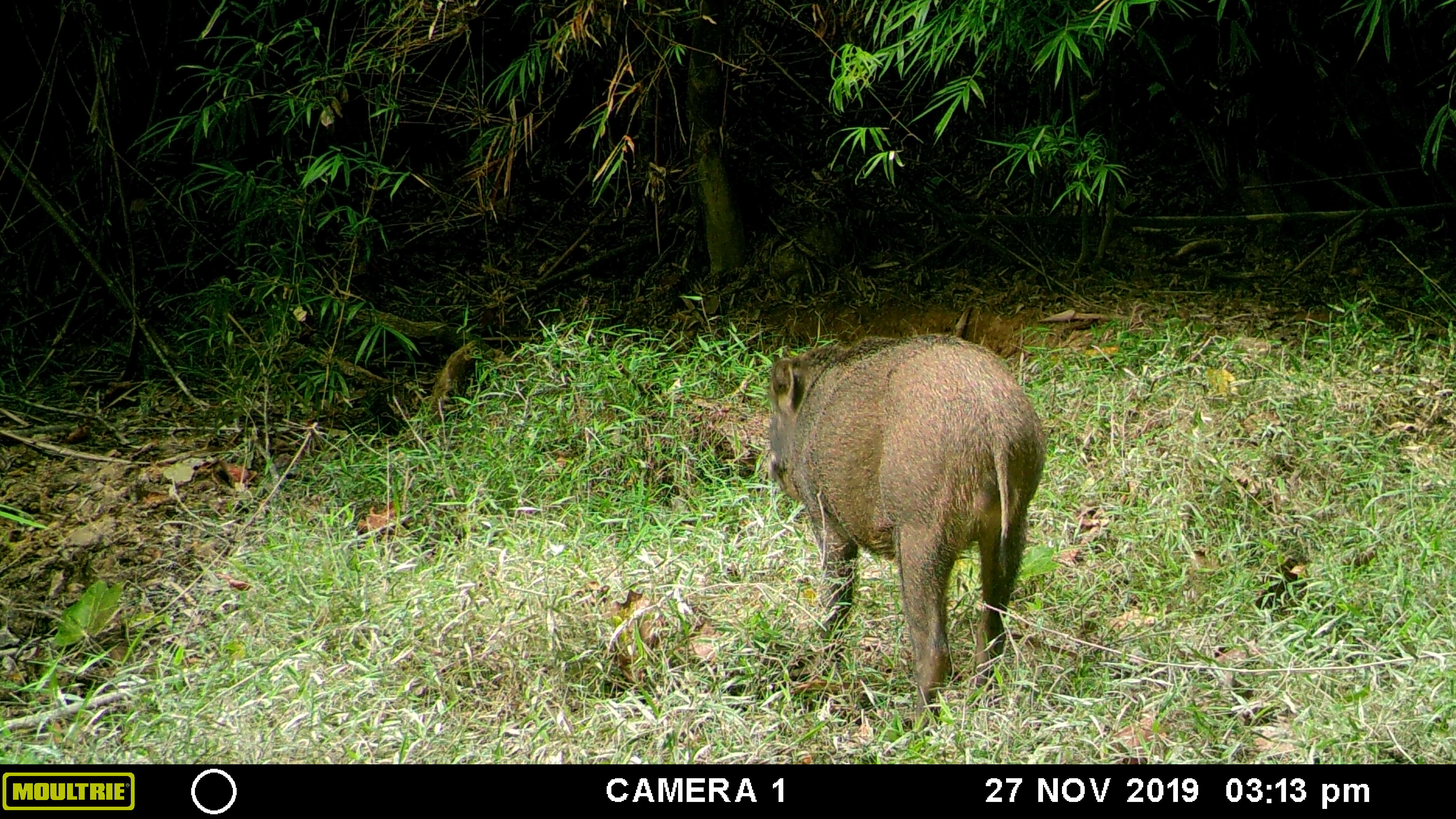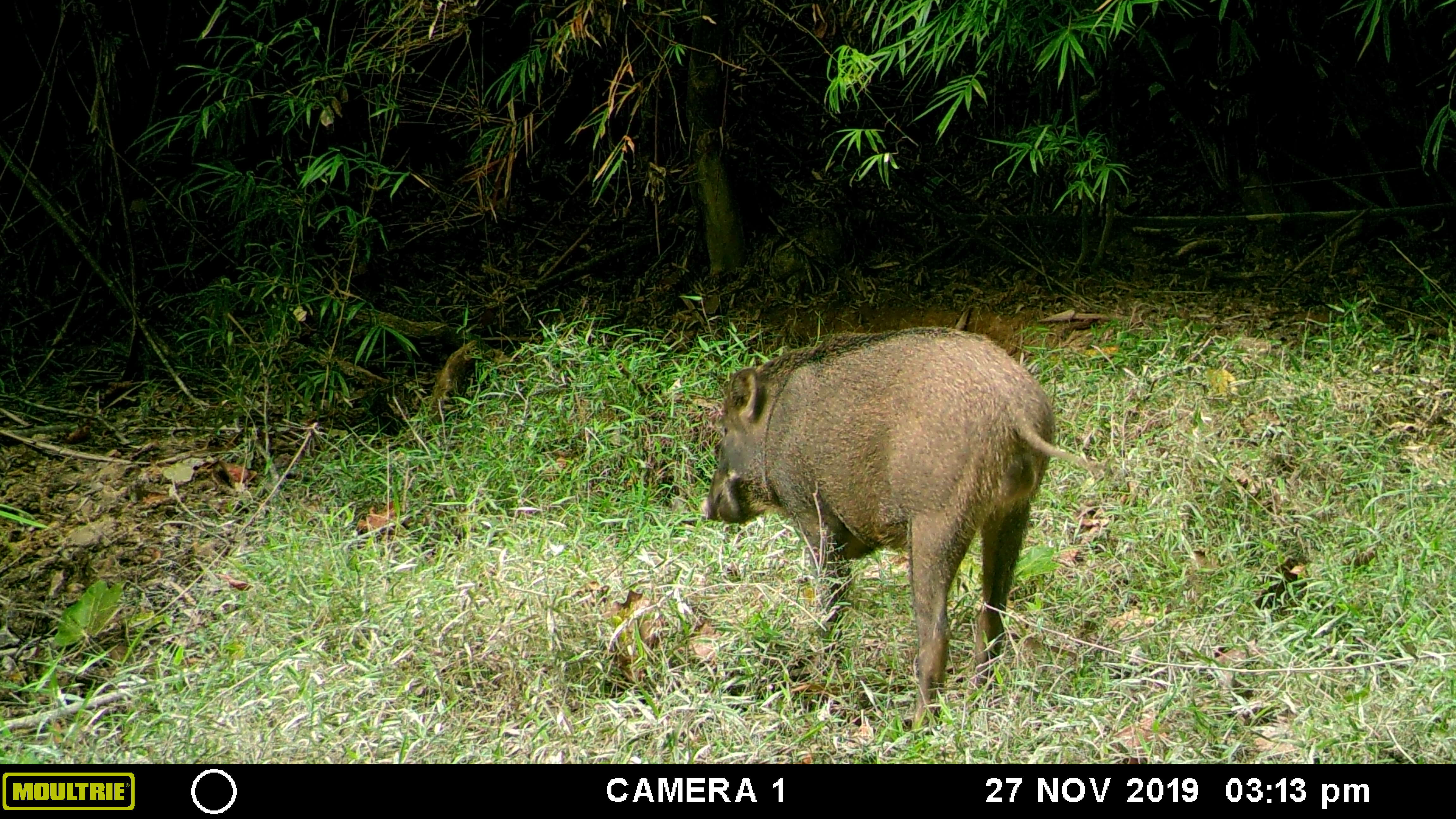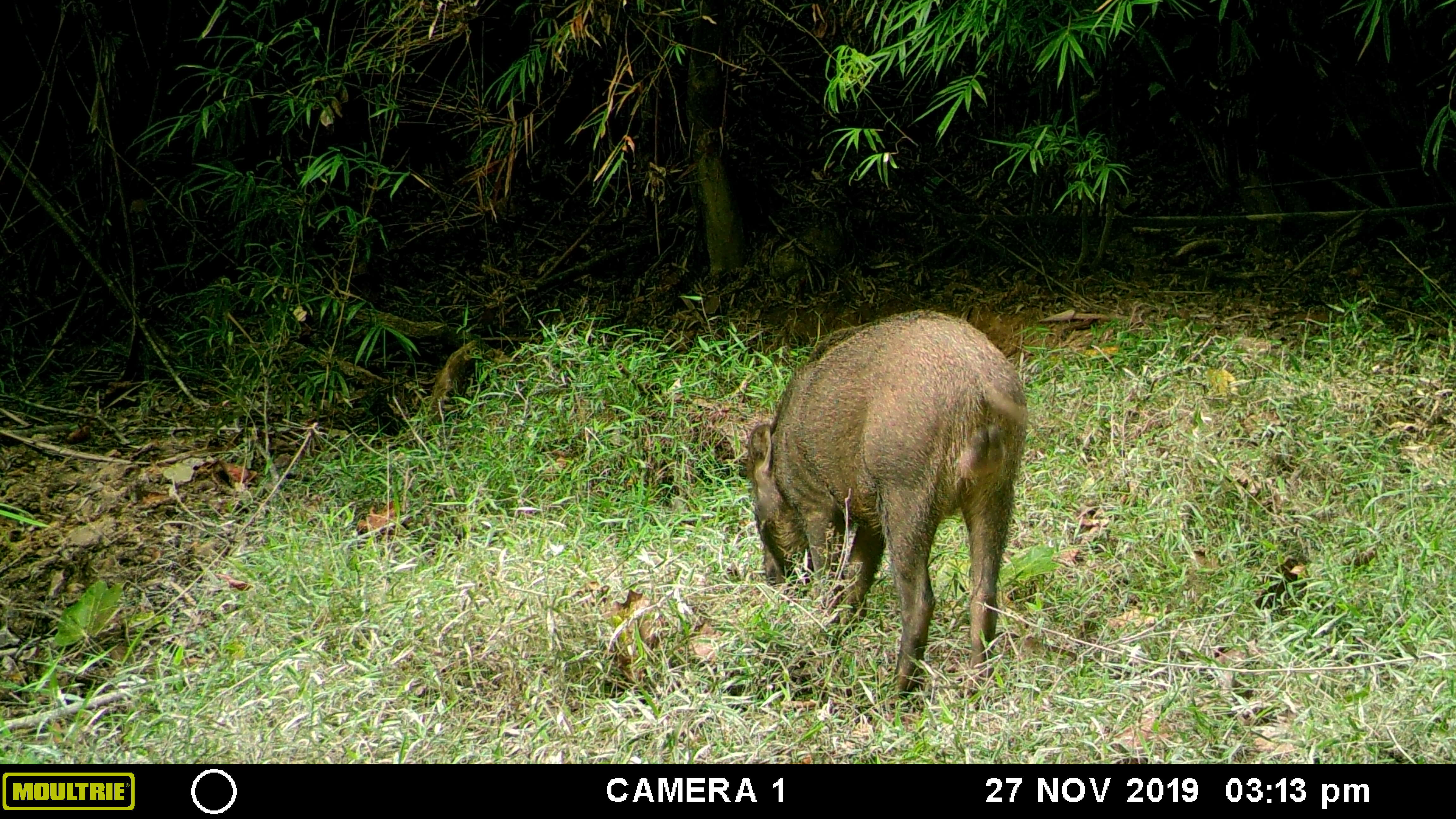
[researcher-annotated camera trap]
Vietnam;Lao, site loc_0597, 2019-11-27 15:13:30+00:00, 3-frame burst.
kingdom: Animalia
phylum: Chordata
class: Mammalia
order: Artiodactyla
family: Suidae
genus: Sus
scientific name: Sus scrofa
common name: eurasian wild pig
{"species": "eurasian wild pig (Sus scrofa)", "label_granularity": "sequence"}